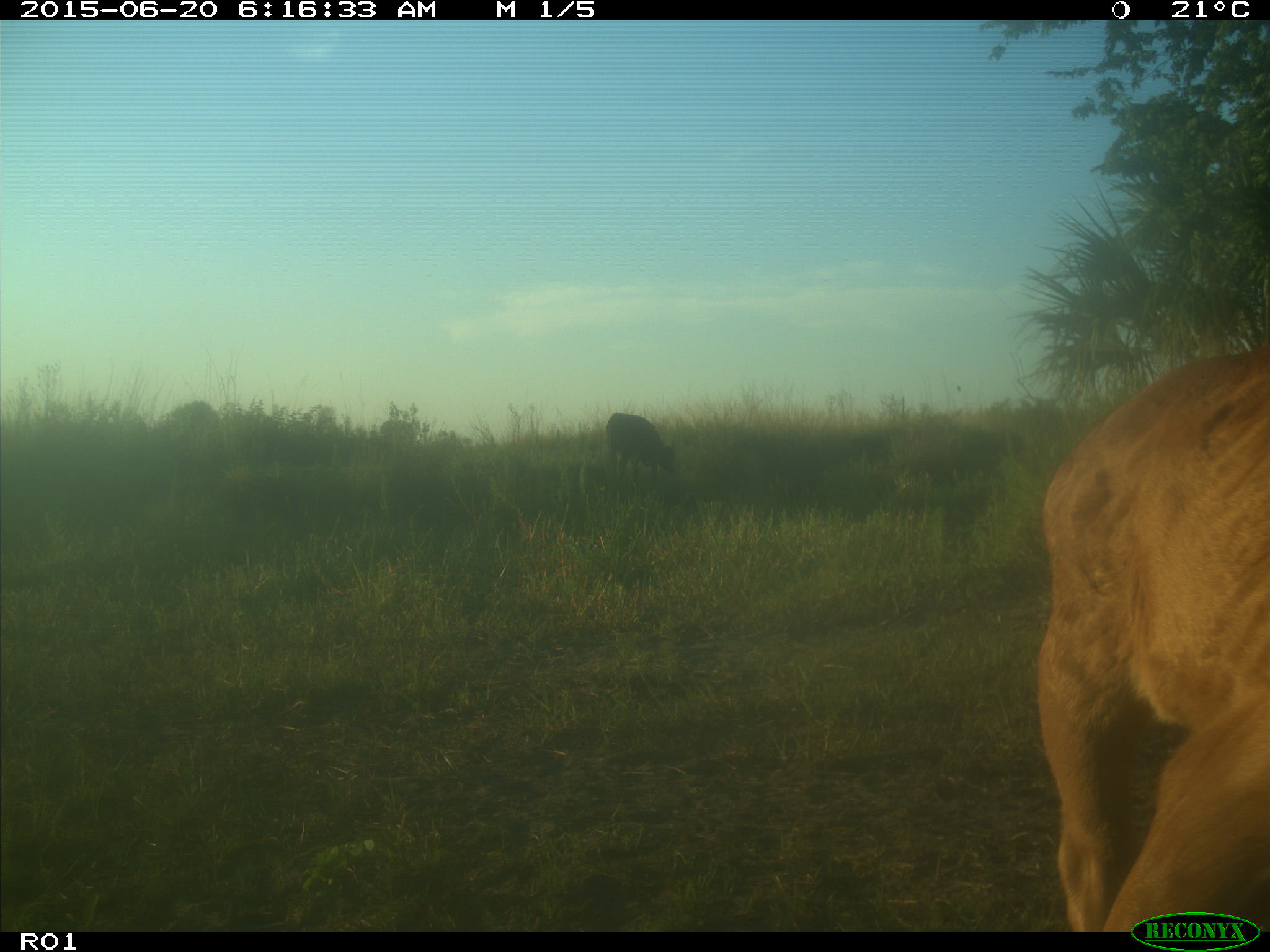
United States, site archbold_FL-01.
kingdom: Animalia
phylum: Chordata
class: Mammalia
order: Artiodactyla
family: Bovidae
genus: Bos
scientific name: Bos taurus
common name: domestic cow